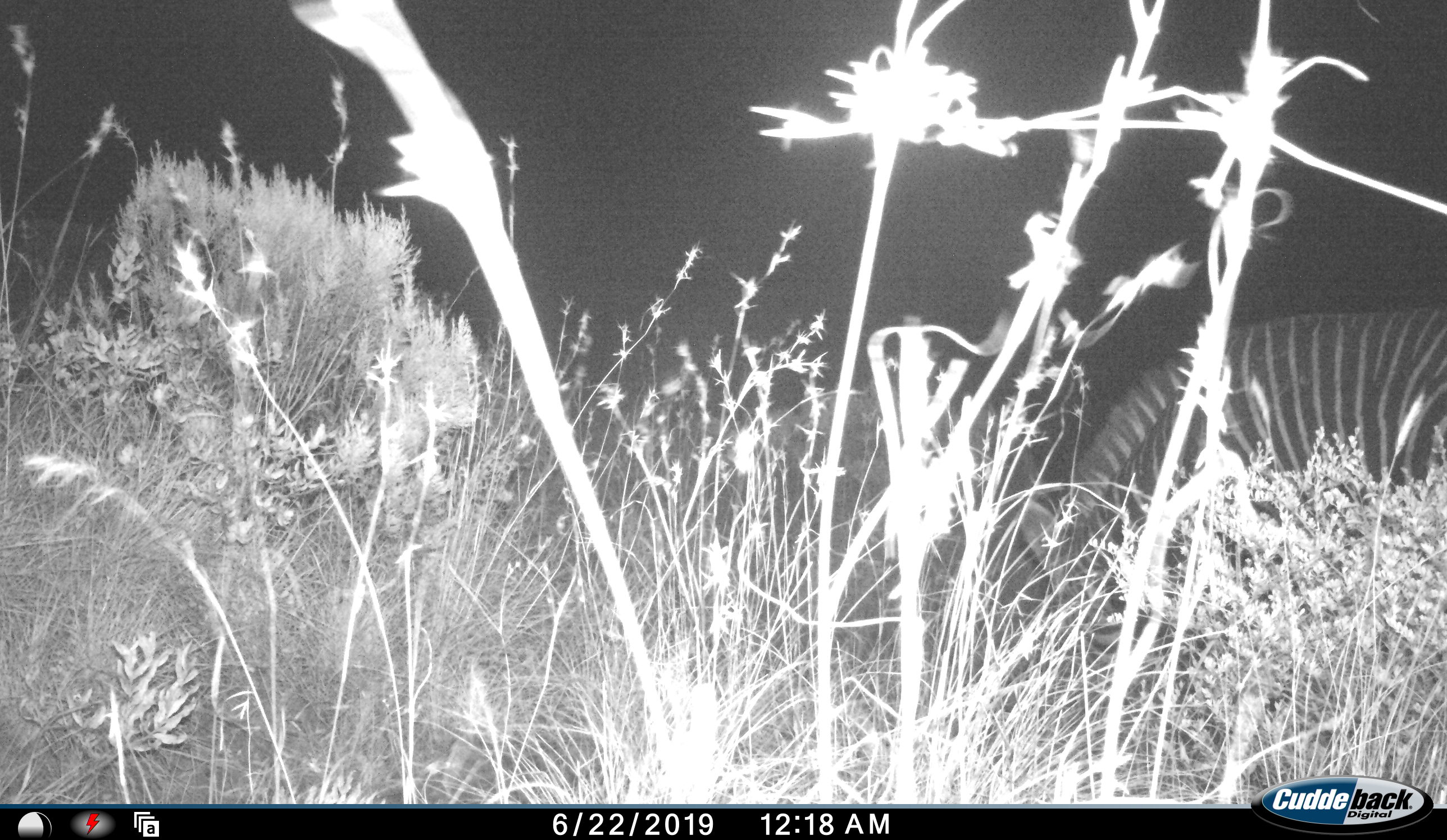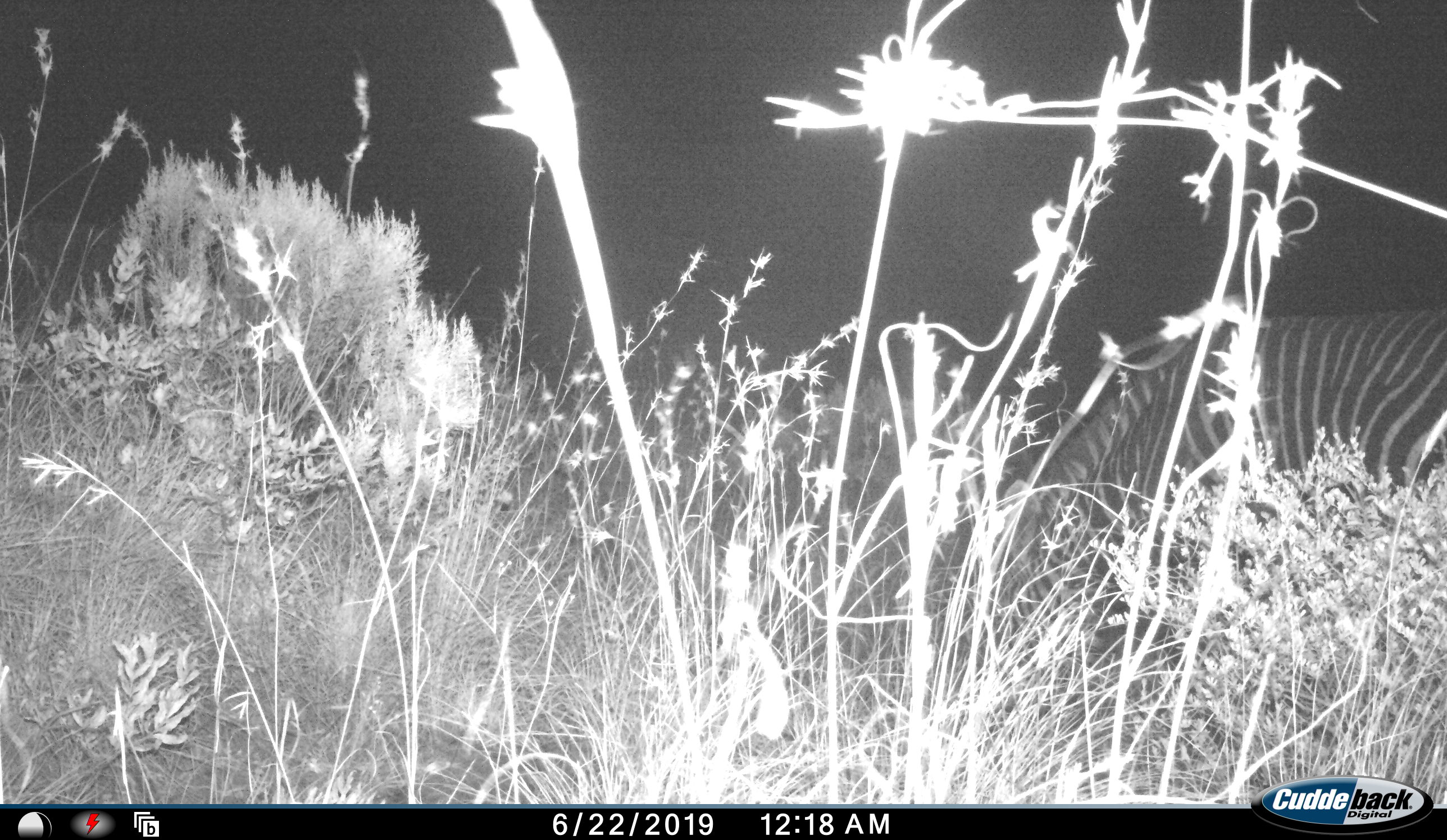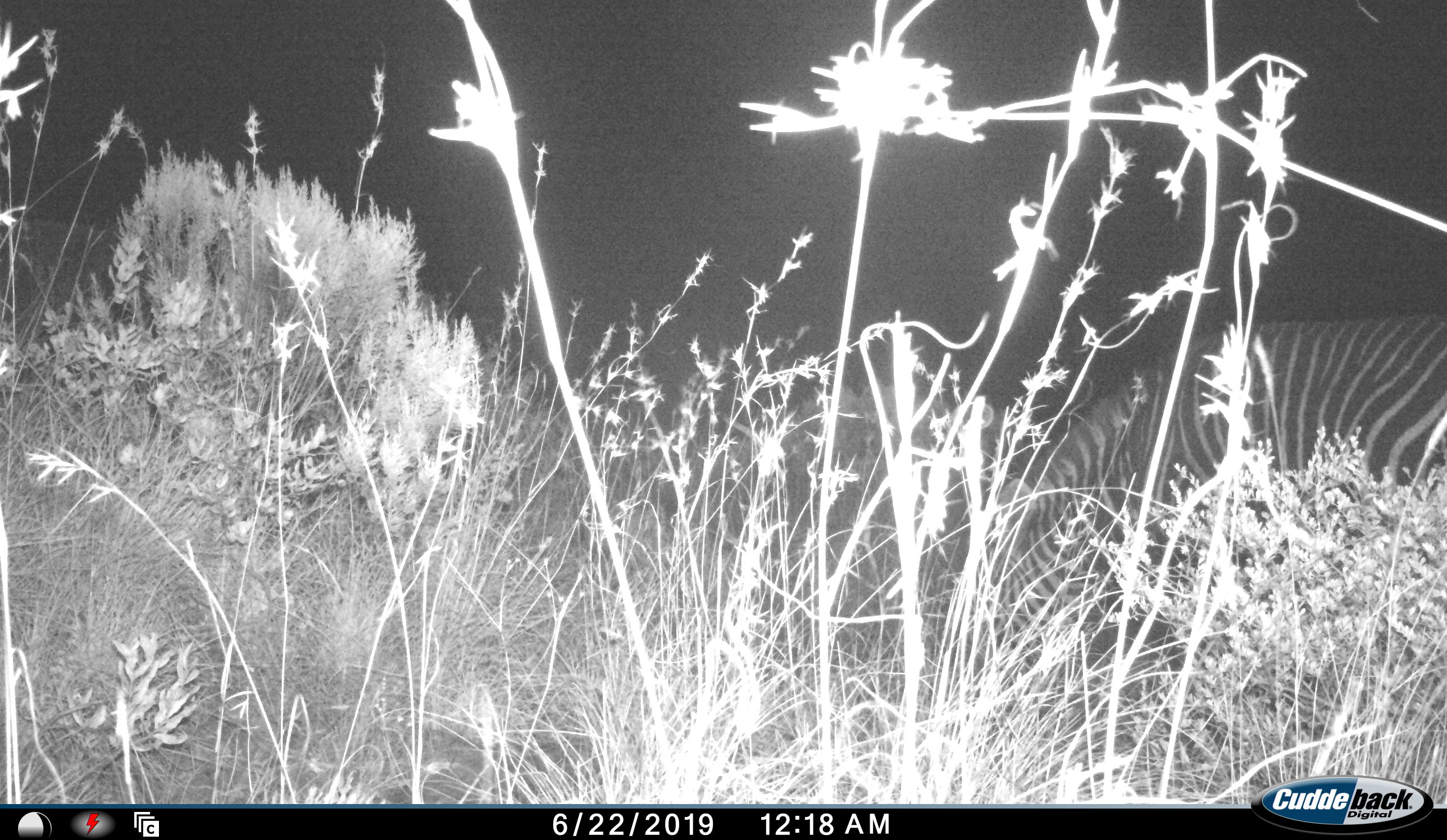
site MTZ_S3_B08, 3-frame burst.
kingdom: Animalia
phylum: Chordata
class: Mammalia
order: Perissodactyla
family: Equidae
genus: Equus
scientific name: Equus zebra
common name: mountain zebra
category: zebramountain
Zebramountain (mountain zebra) (Equus zebra), count 1. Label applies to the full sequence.